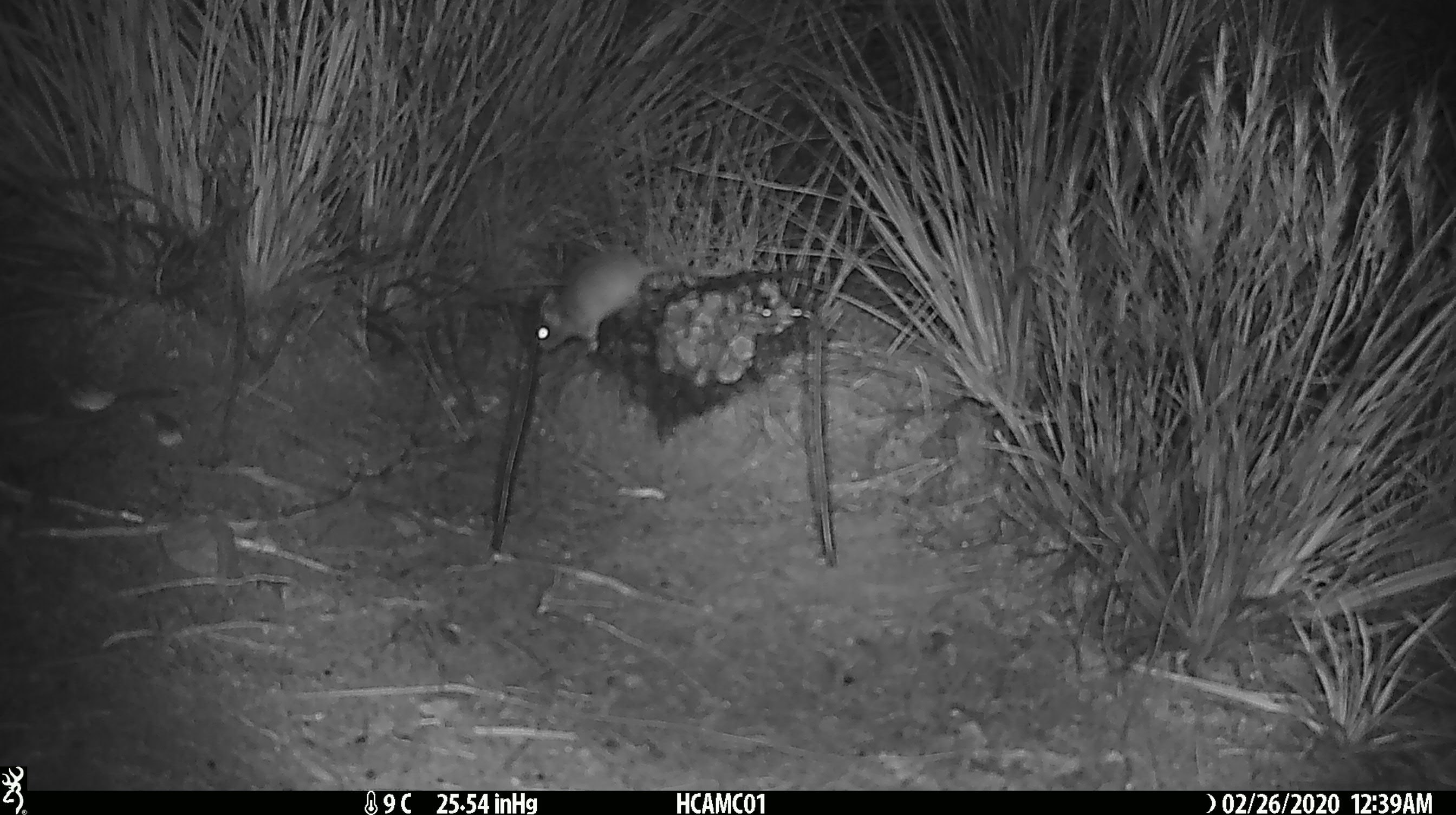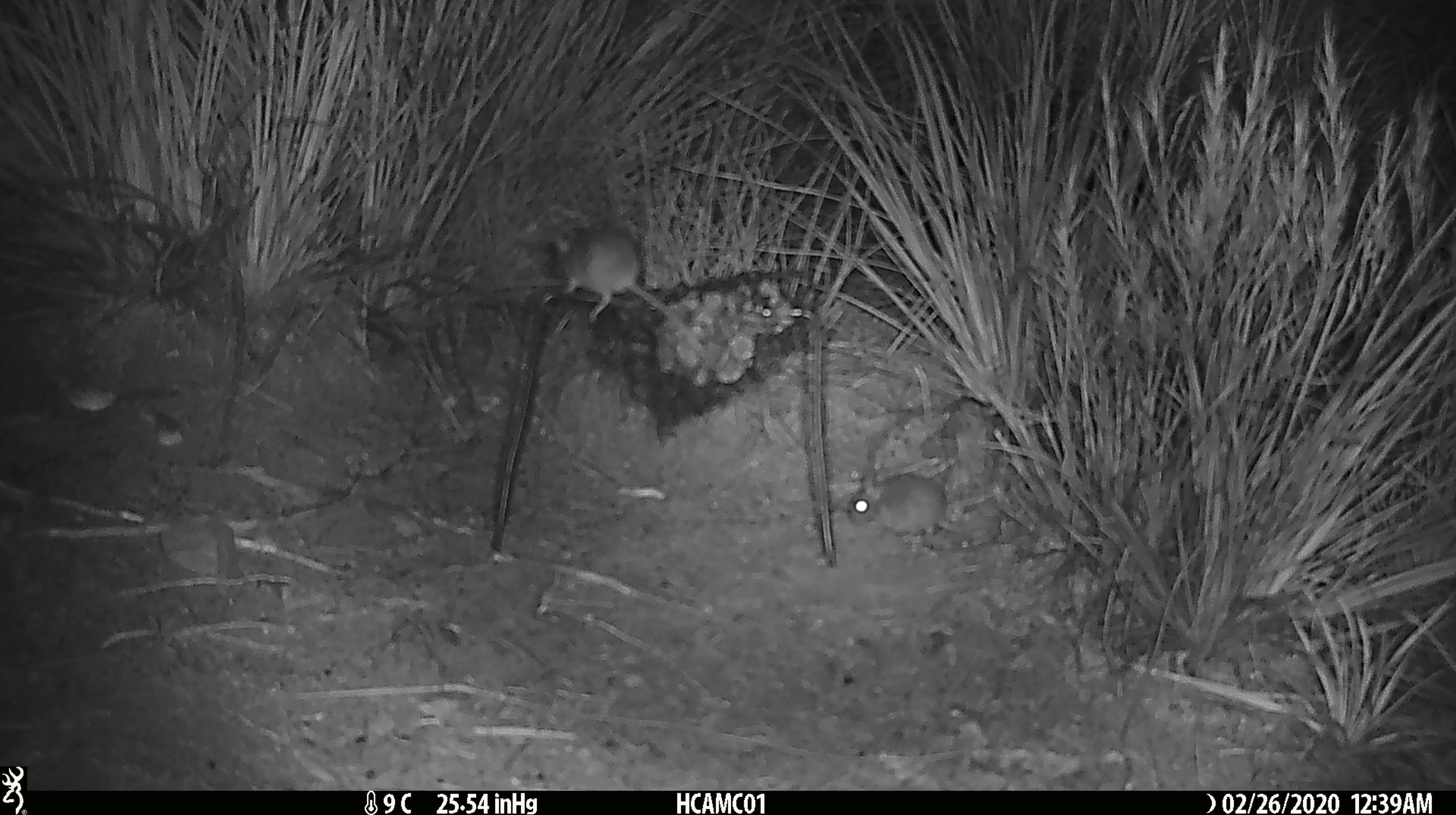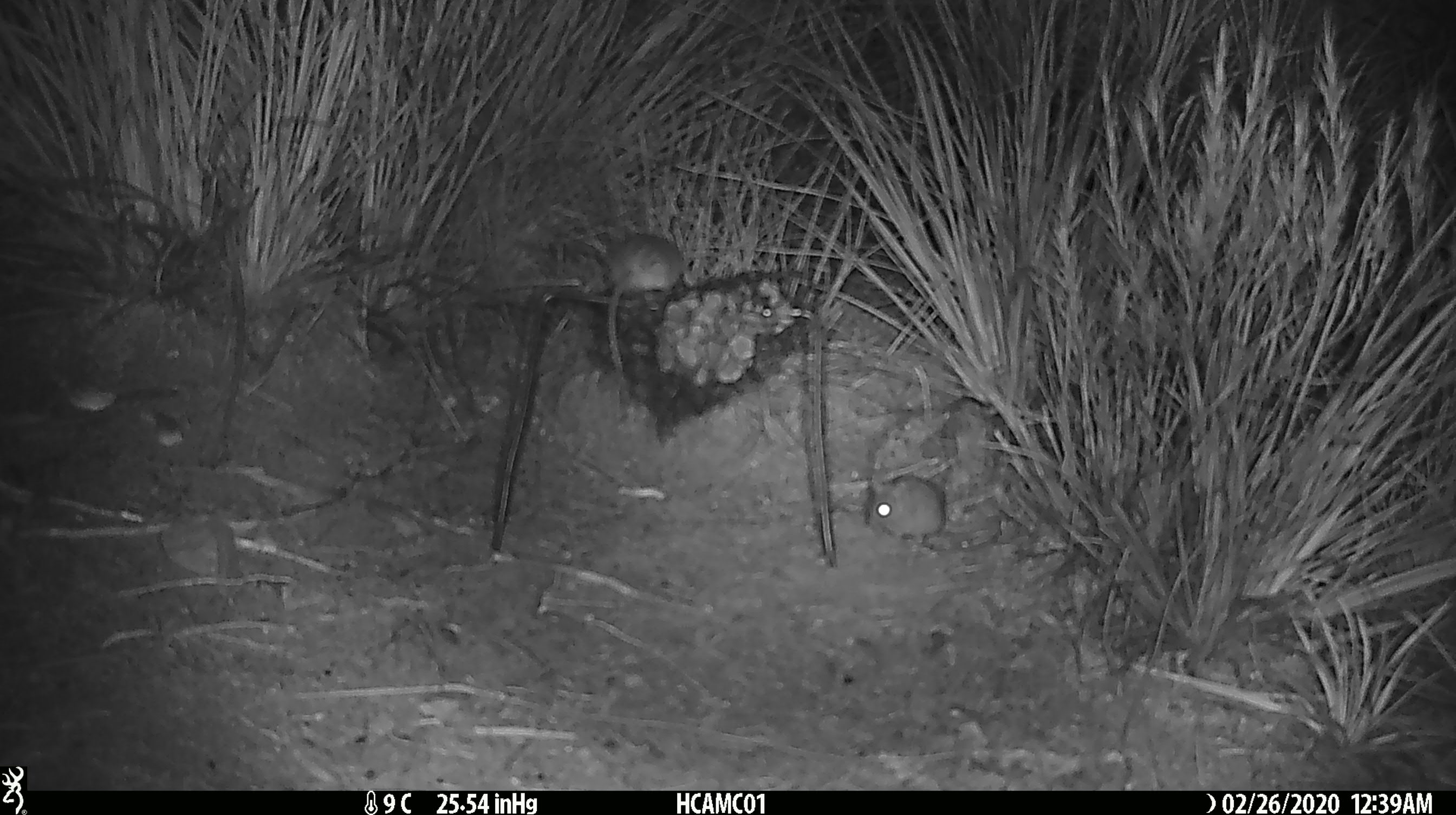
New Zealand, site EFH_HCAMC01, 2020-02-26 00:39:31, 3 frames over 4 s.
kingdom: Animalia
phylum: Chordata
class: Mammalia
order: Rodentia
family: Muridae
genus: Mus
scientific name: Mus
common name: mouse